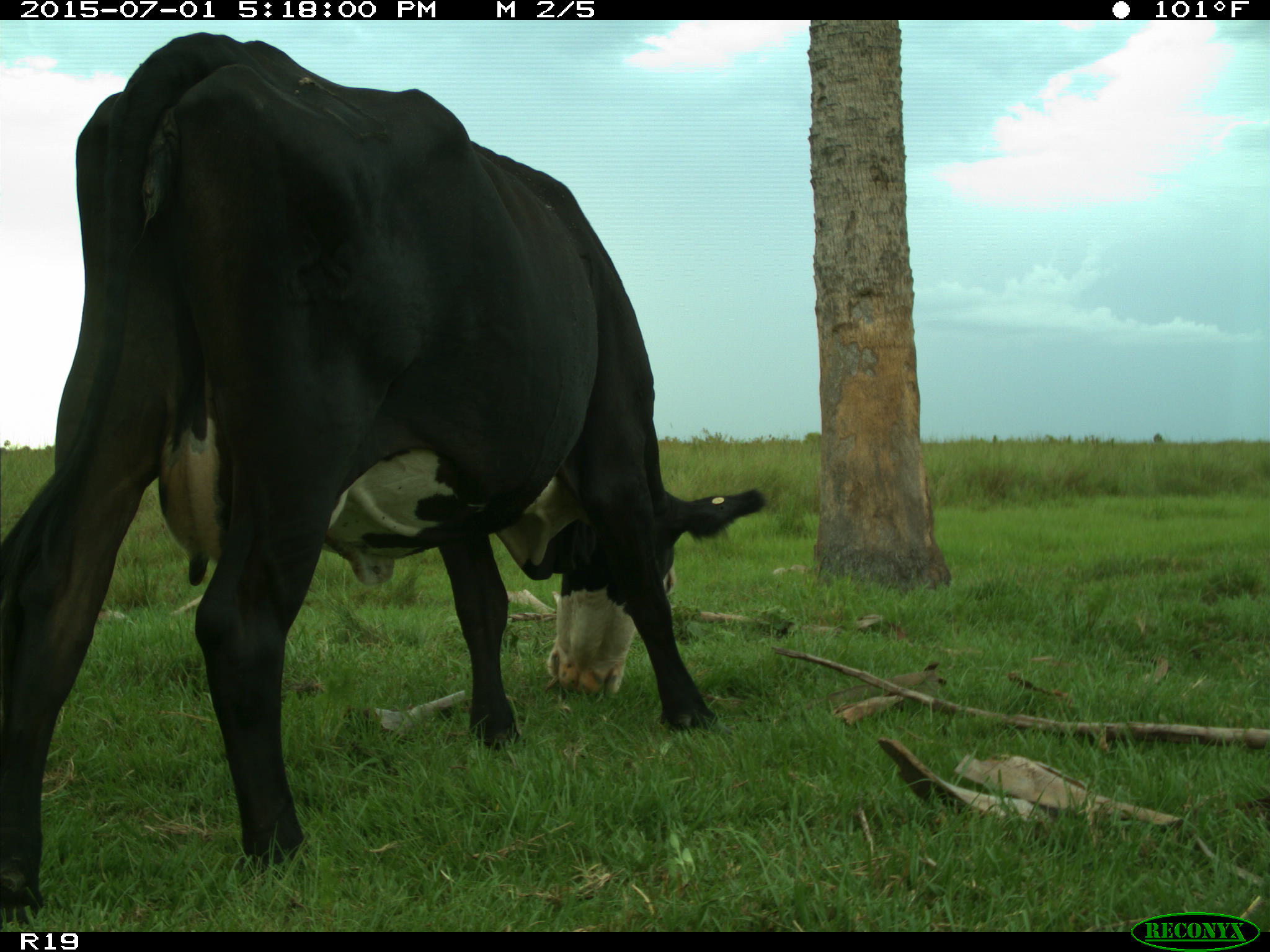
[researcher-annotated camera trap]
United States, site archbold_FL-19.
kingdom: Animalia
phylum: Chordata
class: Mammalia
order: Artiodactyla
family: Bovidae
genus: Bos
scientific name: Bos taurus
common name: domestic cow